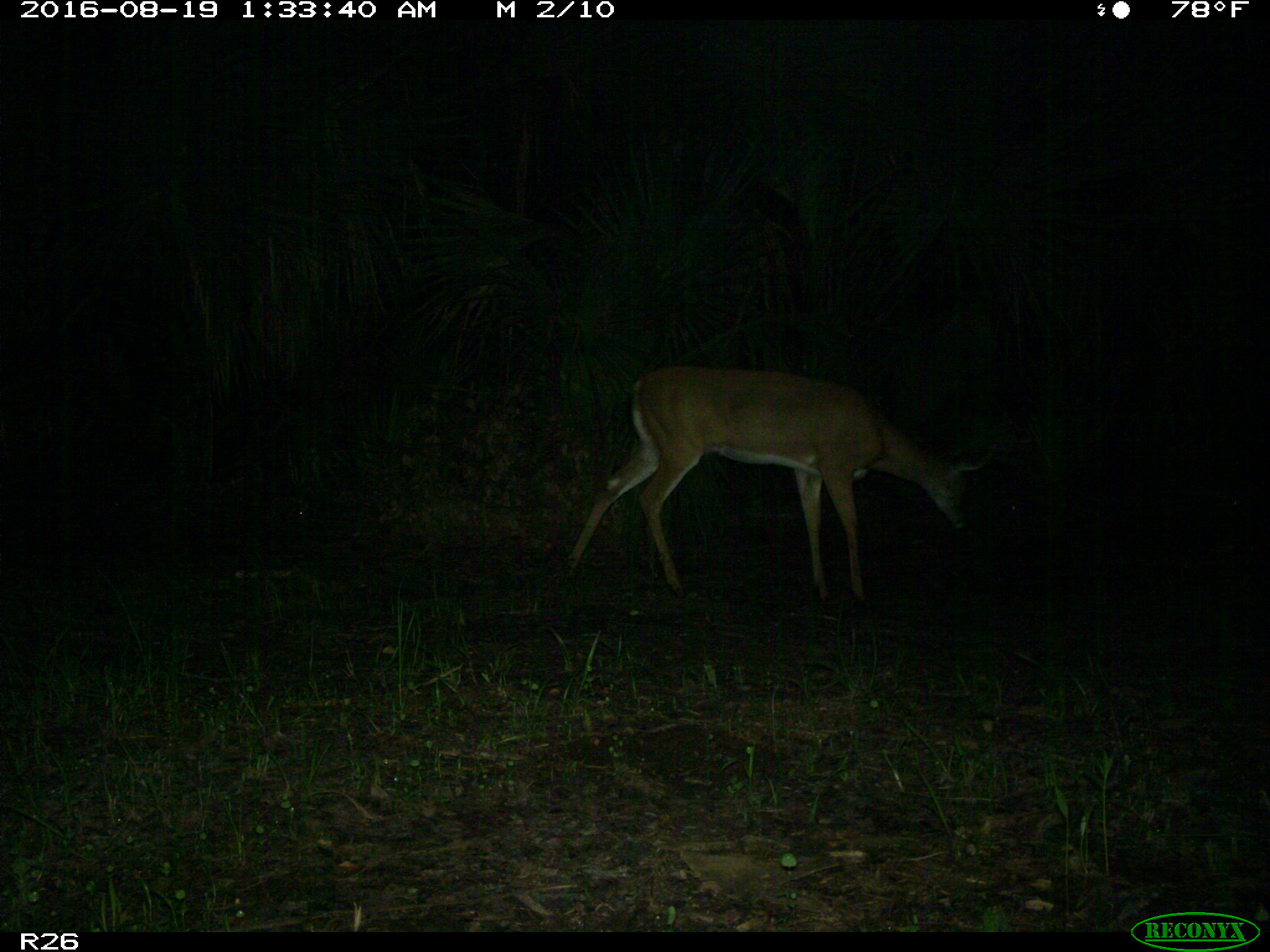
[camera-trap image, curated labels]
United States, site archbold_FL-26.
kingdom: Animalia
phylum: Chordata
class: Mammalia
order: Artiodactyla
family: Cervidae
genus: Odocoileus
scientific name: Odocoileus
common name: deer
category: unidentified deer